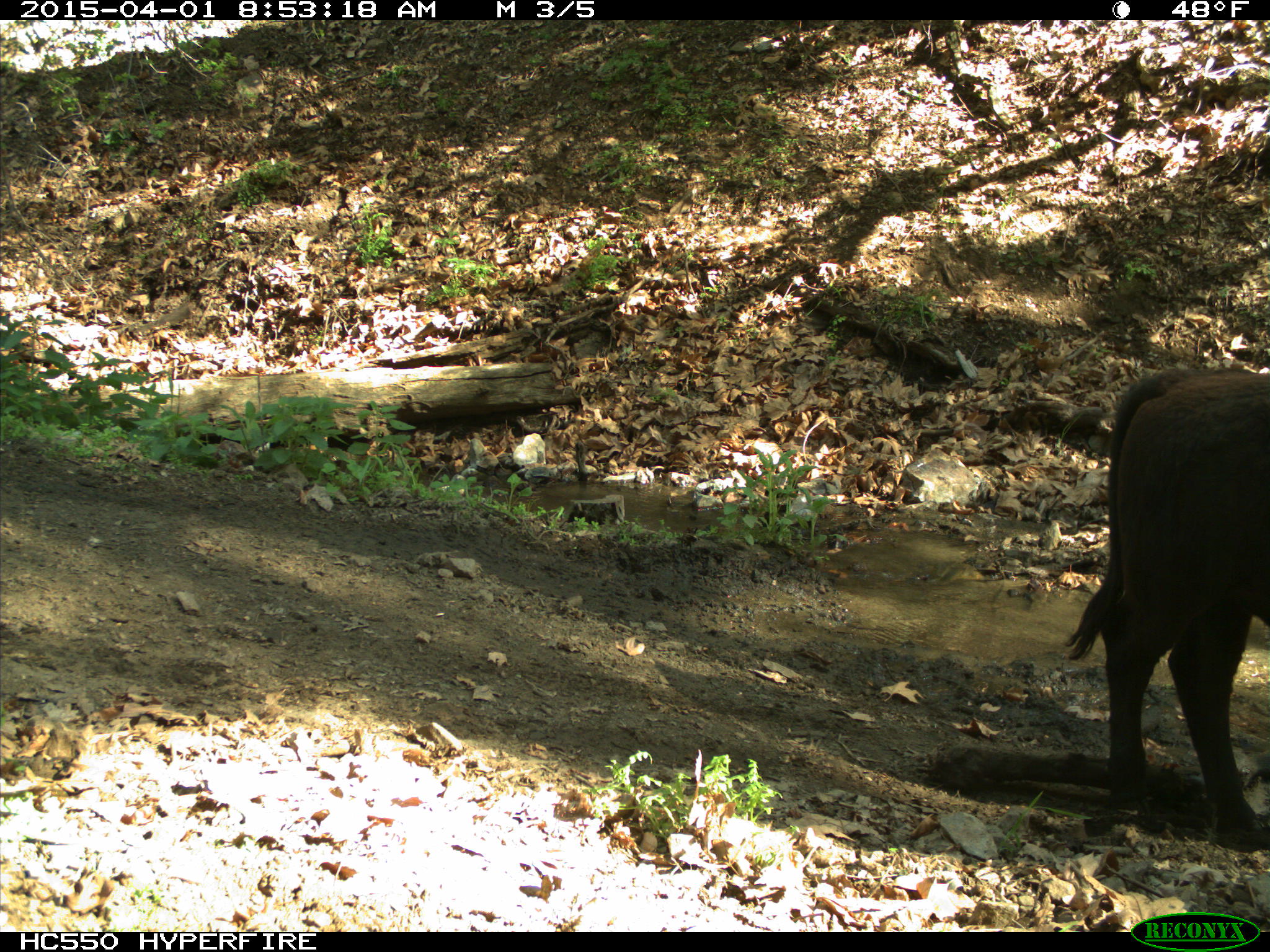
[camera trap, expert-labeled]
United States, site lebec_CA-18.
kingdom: Animalia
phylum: Chordata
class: Mammalia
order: Artiodactyla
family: Bovidae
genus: Bos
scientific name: Bos taurus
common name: domestic cow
Bos taurus (domestic cow).